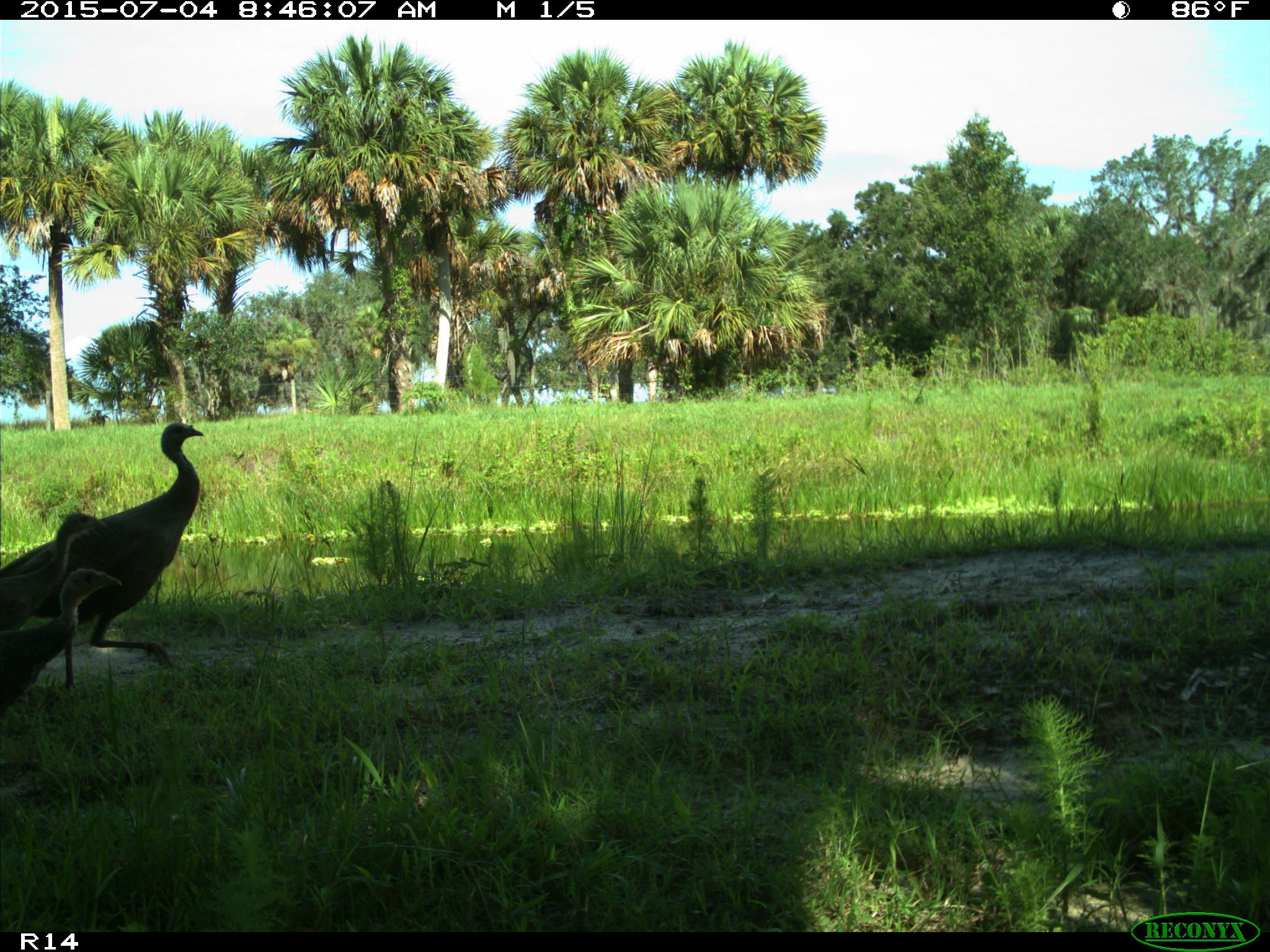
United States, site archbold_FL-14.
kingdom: Animalia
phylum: Chordata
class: Aves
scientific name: Aves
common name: birds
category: unidentified bird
Unidentified bird (birds) (Aves).